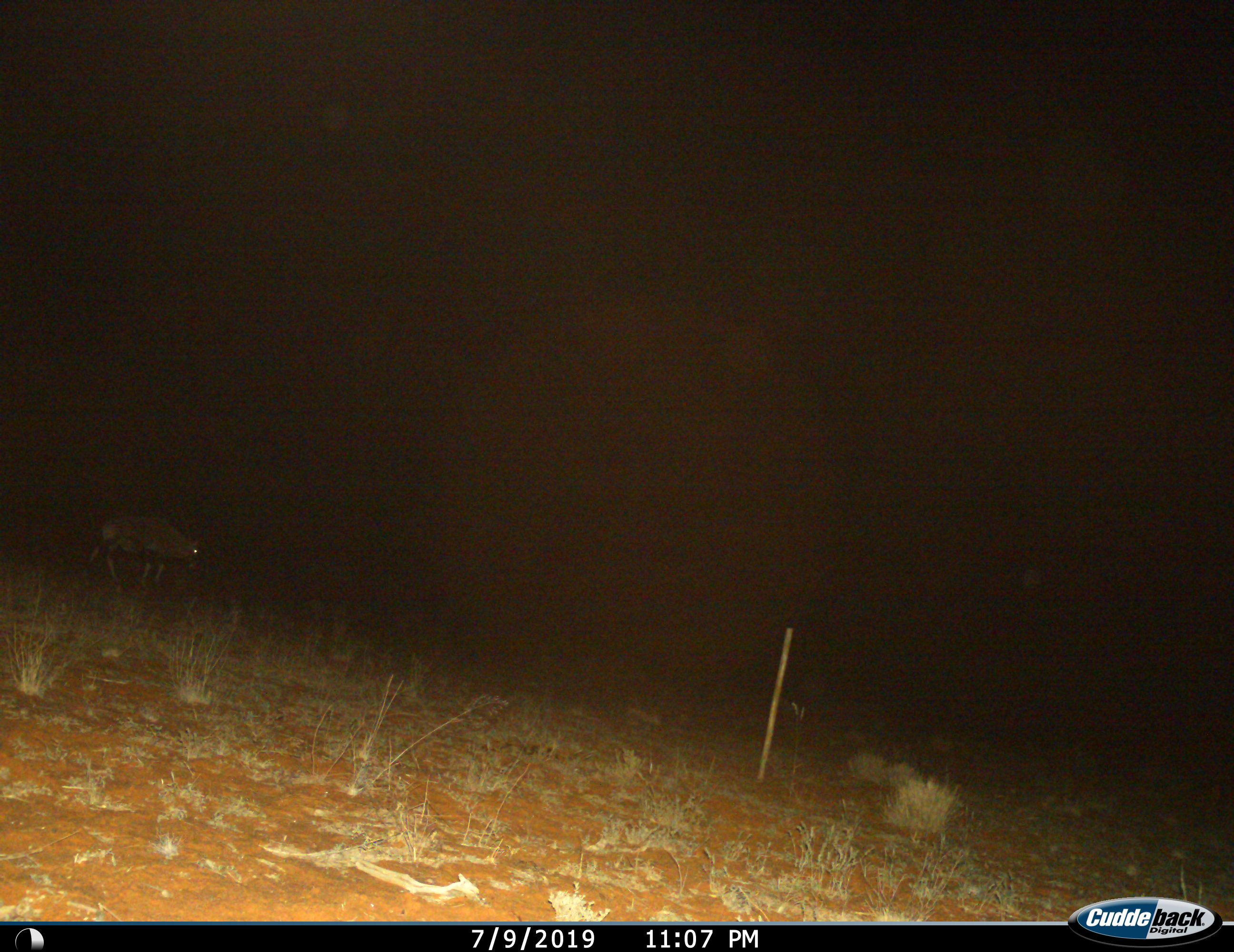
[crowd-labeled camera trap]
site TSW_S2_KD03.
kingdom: Animalia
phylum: Chordata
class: Mammalia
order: Artiodactyla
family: Bovidae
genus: Oryx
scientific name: Oryx gazella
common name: gemsbok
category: oryx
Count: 1.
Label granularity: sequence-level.